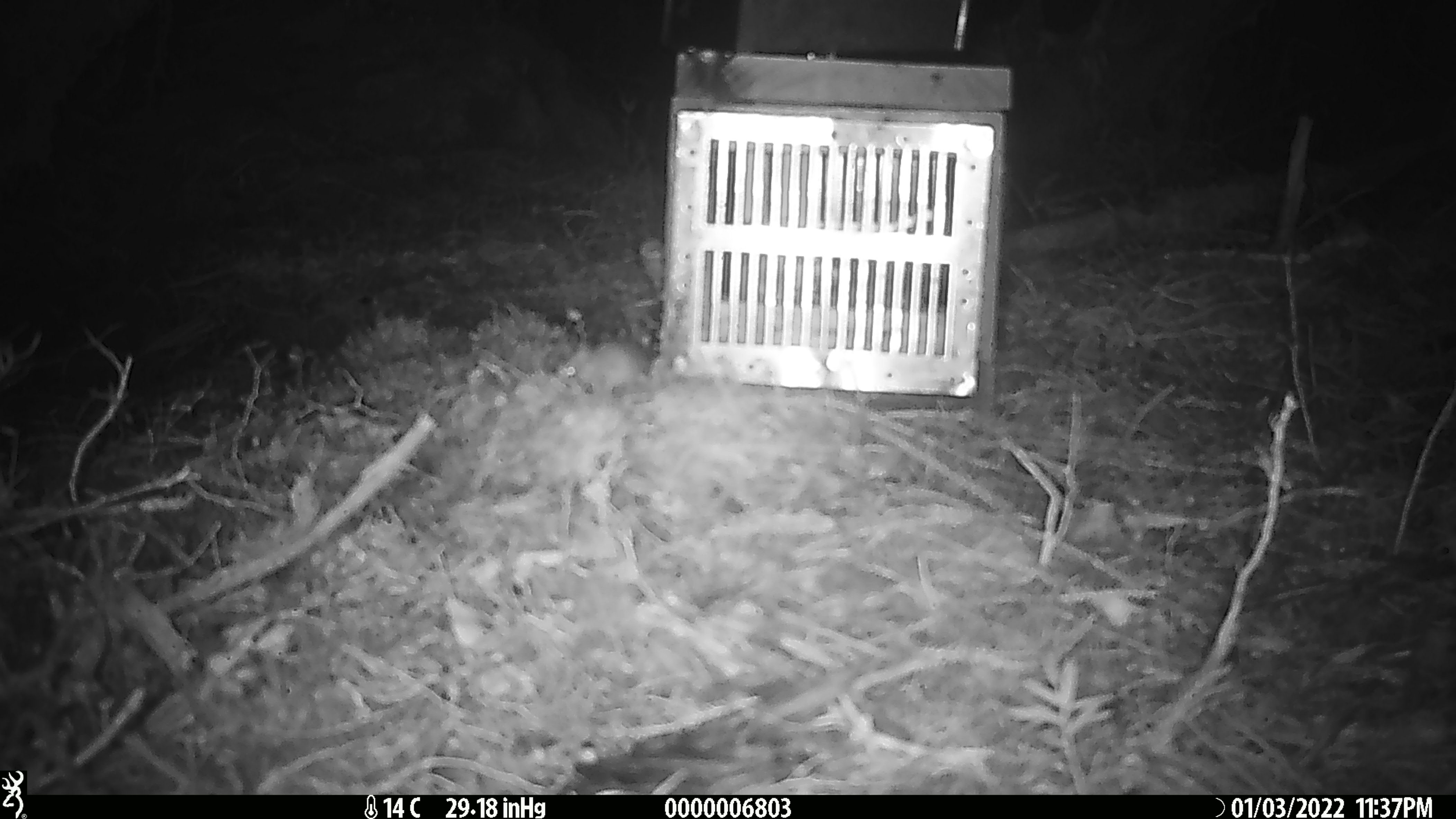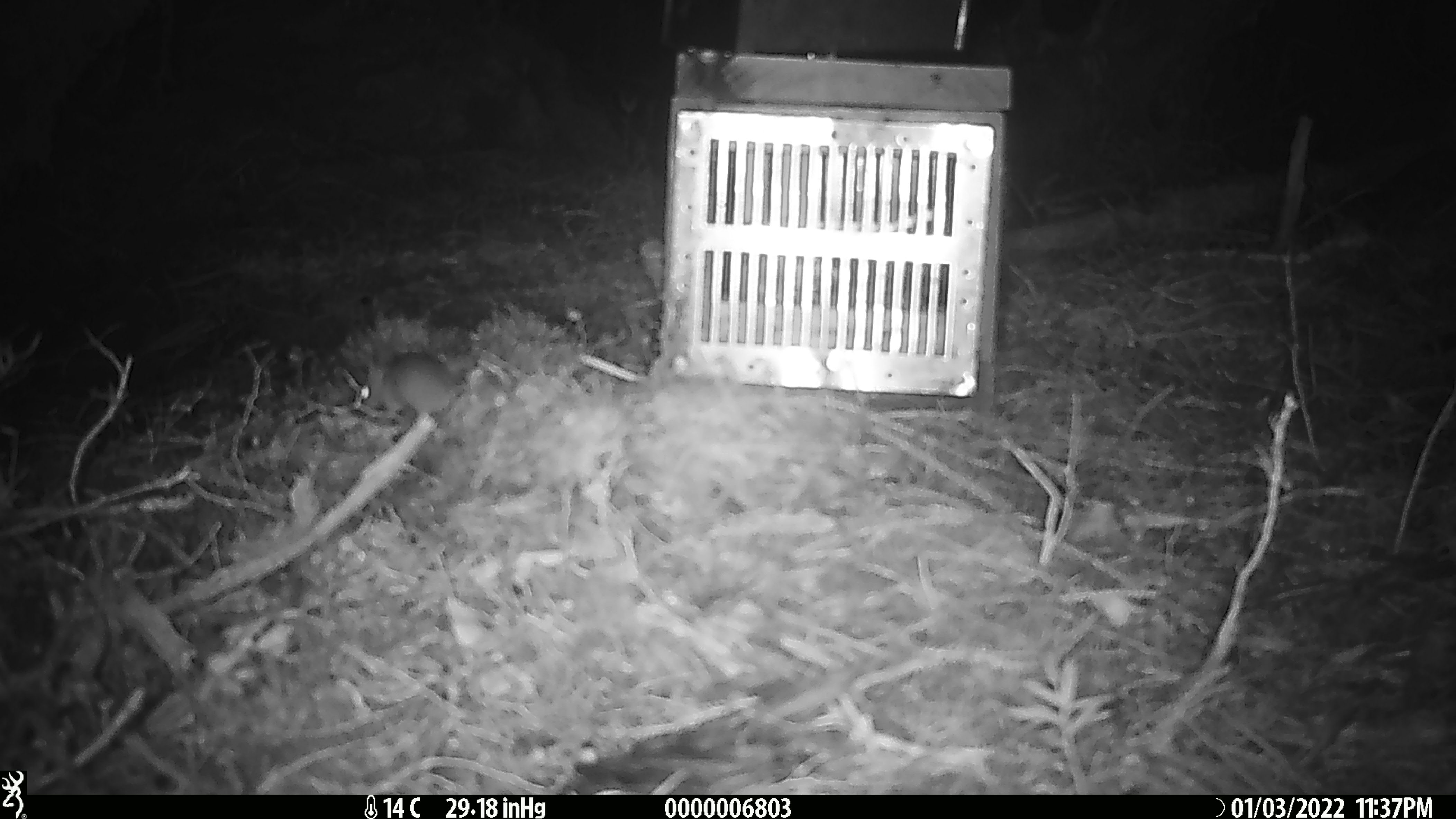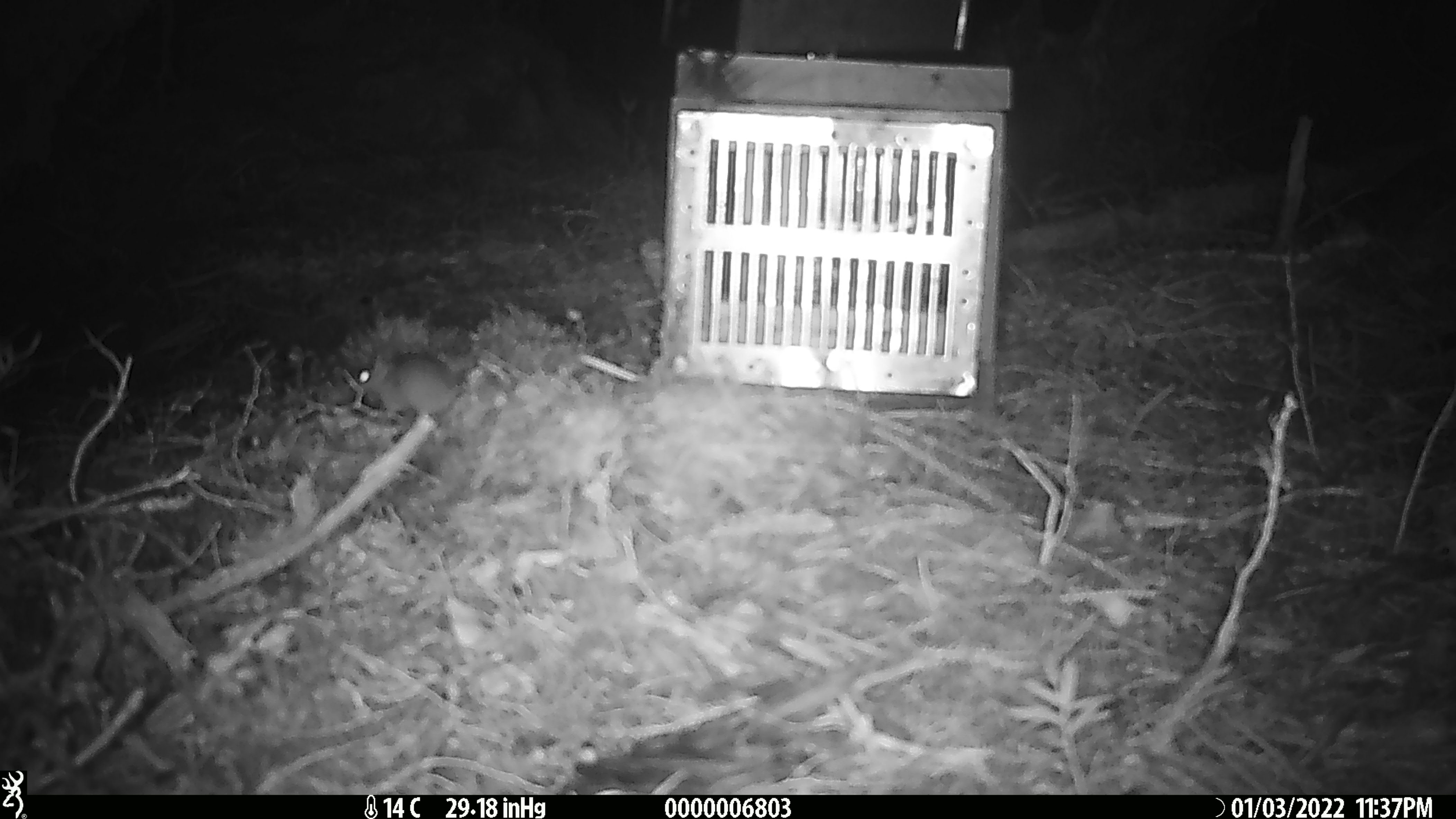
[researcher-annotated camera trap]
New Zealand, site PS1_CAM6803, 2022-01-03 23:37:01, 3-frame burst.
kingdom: Animalia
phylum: Chordata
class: Mammalia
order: Rodentia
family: Muridae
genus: Mus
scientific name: Mus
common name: mouse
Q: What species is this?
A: Mouse (Mus).